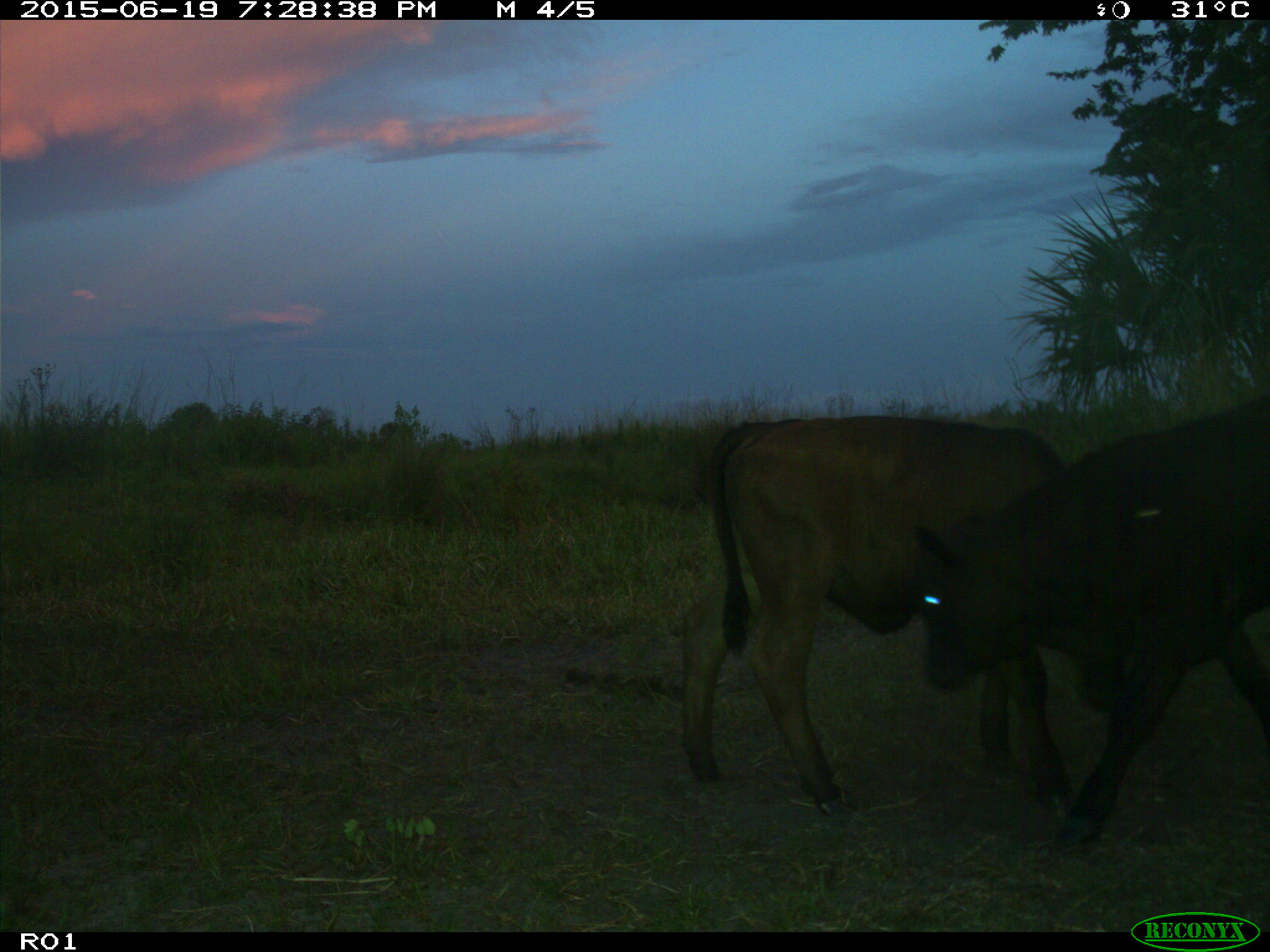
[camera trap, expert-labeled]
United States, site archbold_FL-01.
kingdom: Animalia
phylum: Chordata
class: Mammalia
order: Artiodactyla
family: Bovidae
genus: Bos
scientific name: Bos taurus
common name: domestic cow